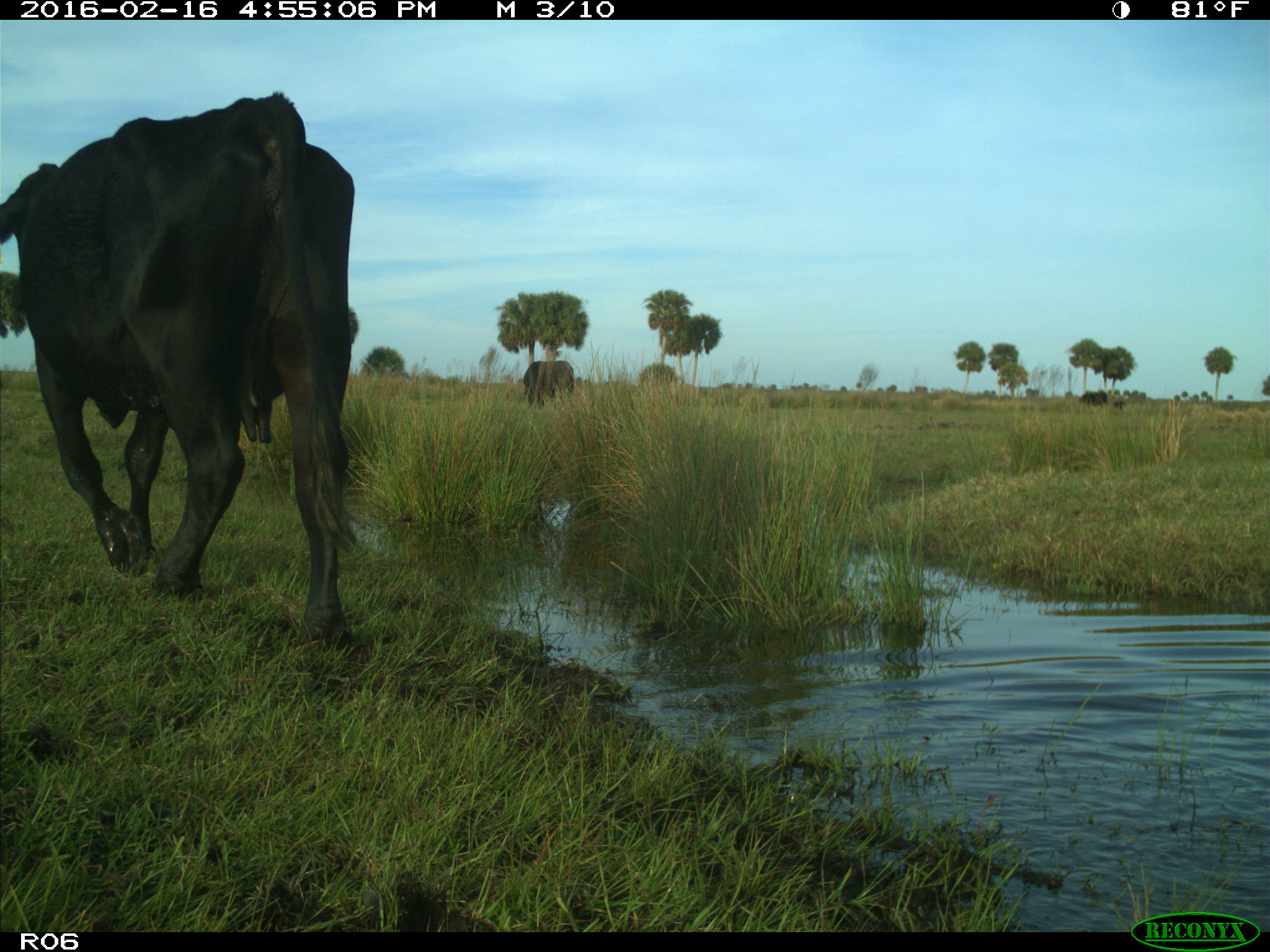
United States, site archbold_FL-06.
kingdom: Animalia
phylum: Chordata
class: Mammalia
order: Artiodactyla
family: Bovidae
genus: Bos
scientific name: Bos taurus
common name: domestic cow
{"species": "Bos taurus (domestic cow)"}